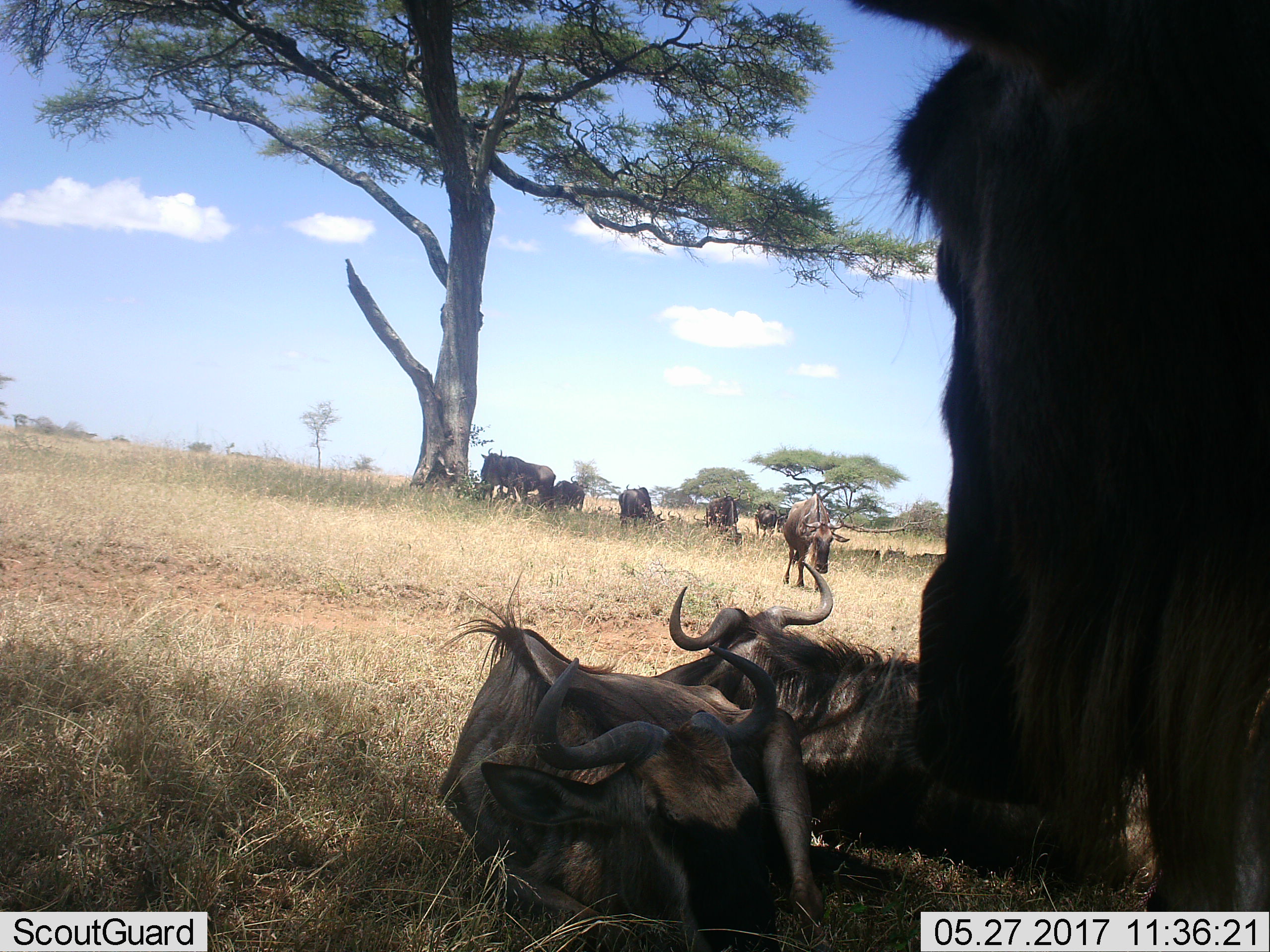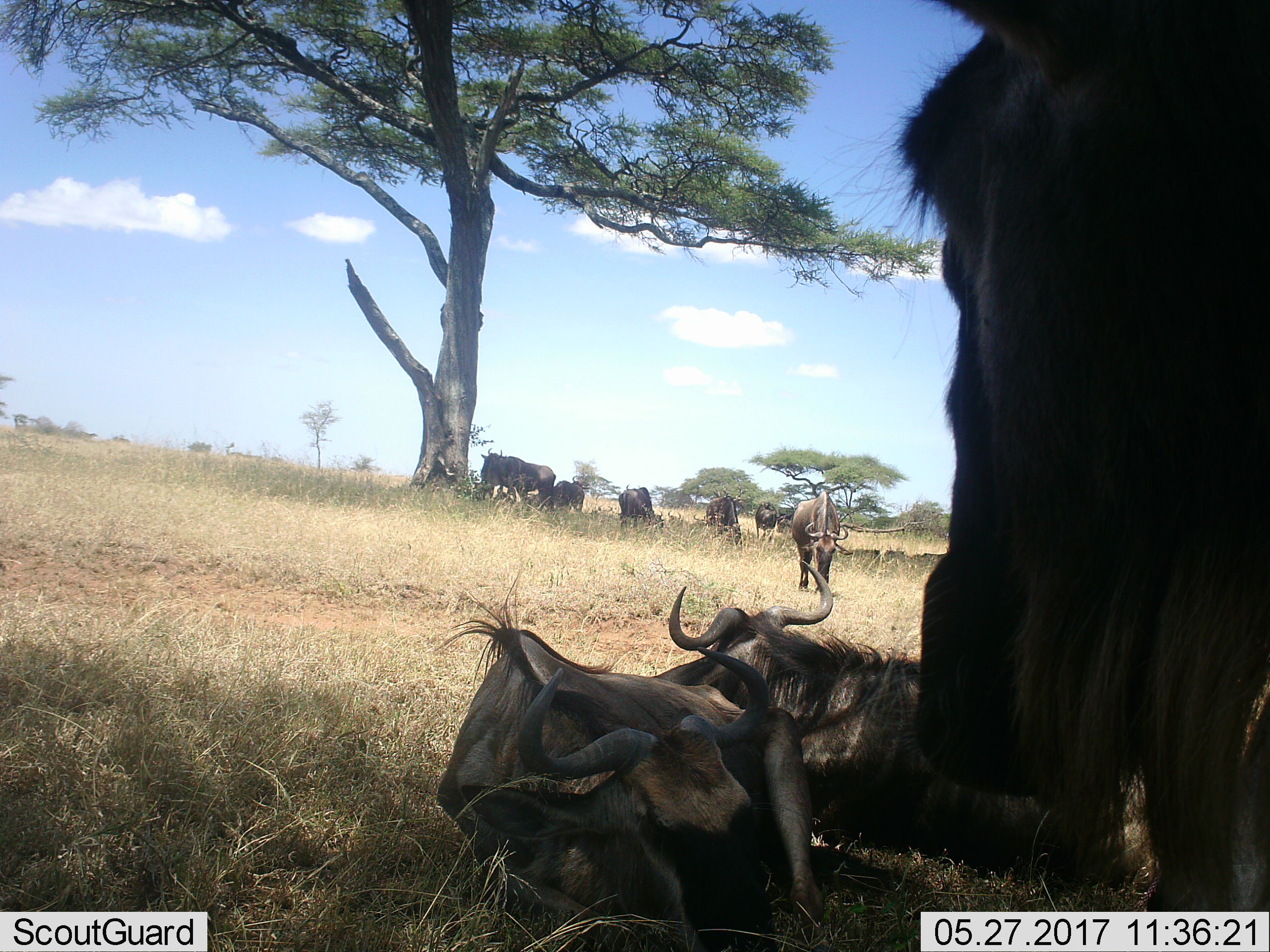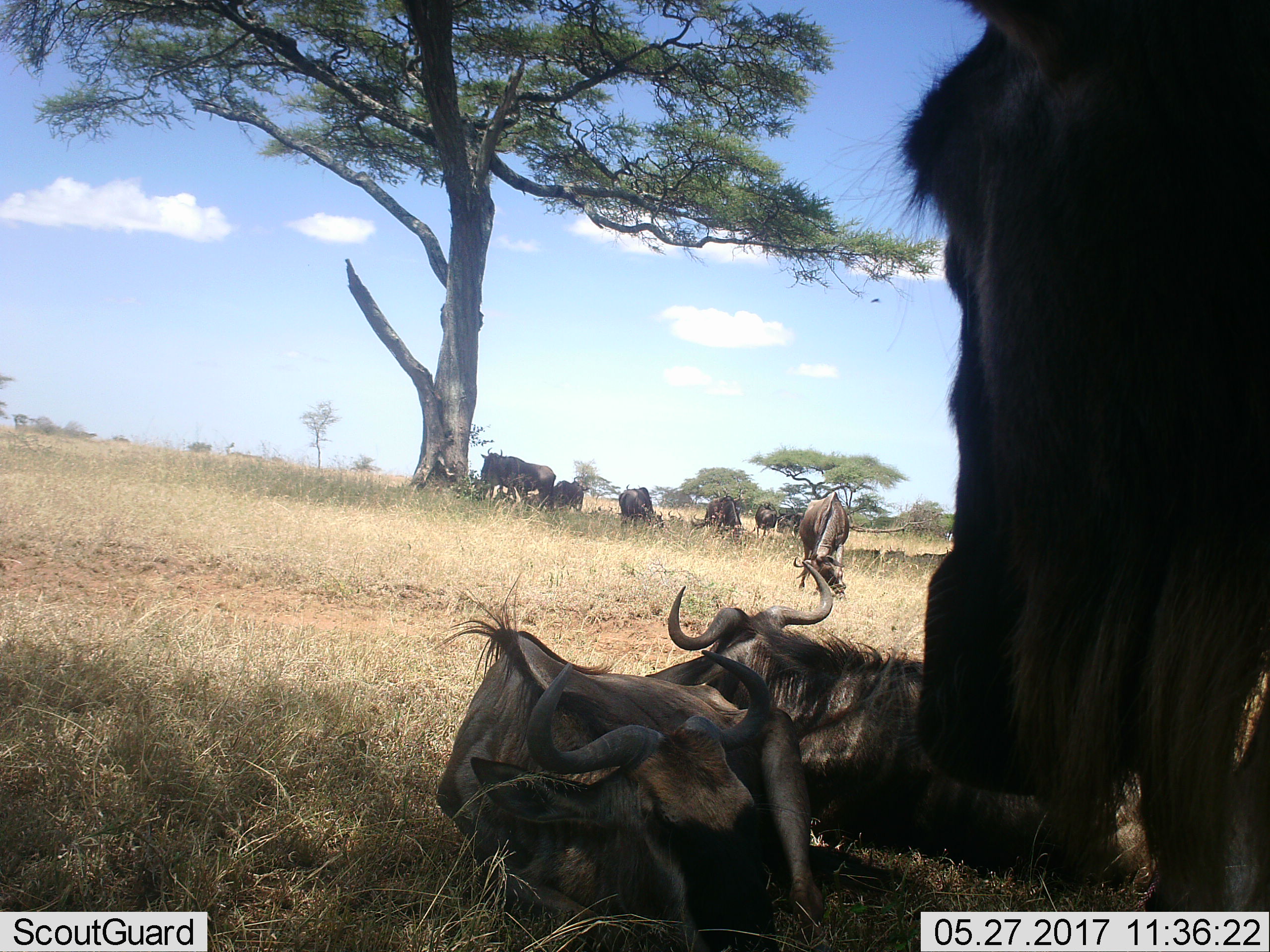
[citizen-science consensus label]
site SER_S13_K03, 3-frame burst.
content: unidentified animal